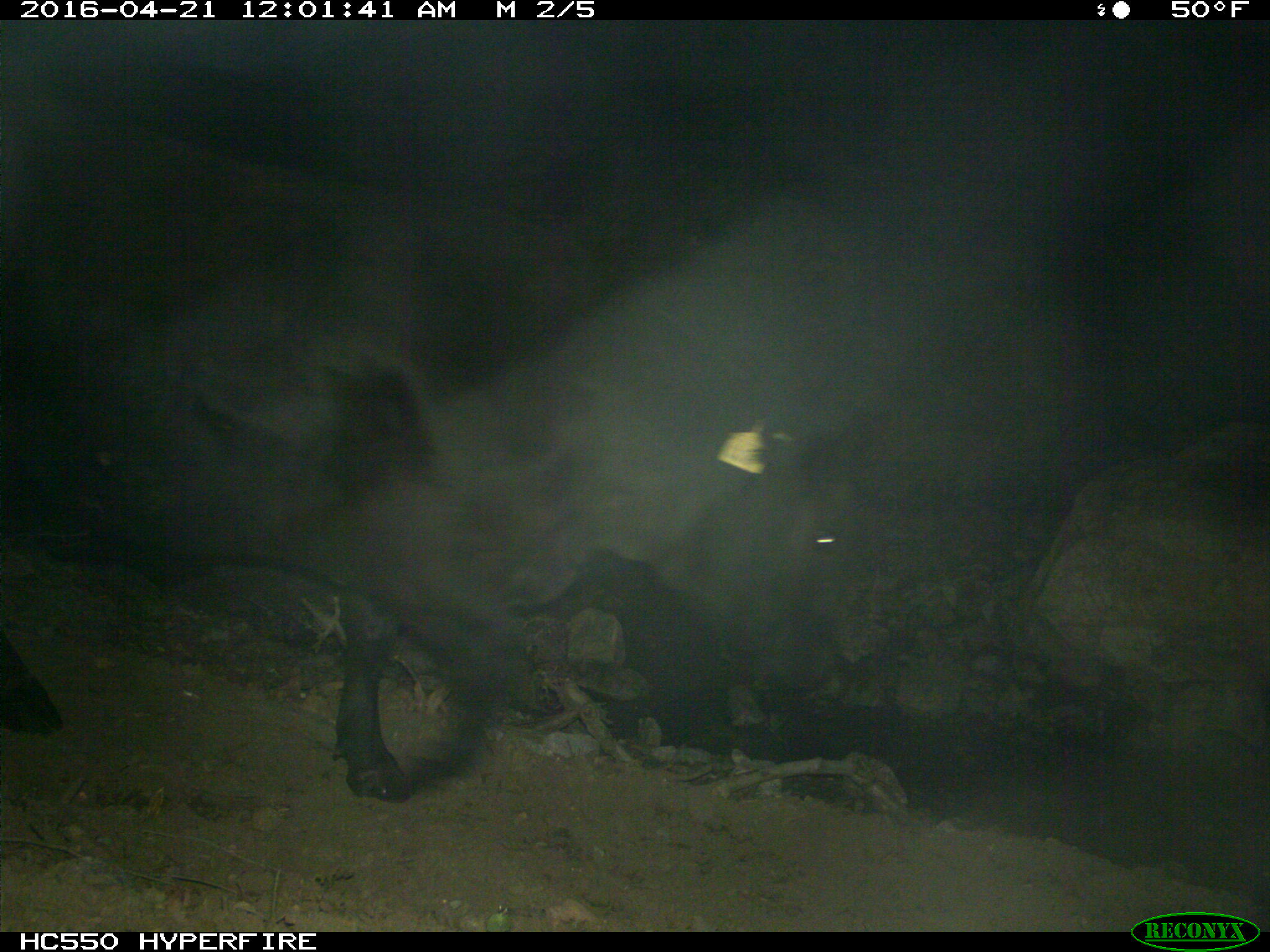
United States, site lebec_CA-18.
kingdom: Animalia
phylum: Chordata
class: Mammalia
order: Artiodactyla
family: Bovidae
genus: Bos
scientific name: Bos taurus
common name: domestic cow